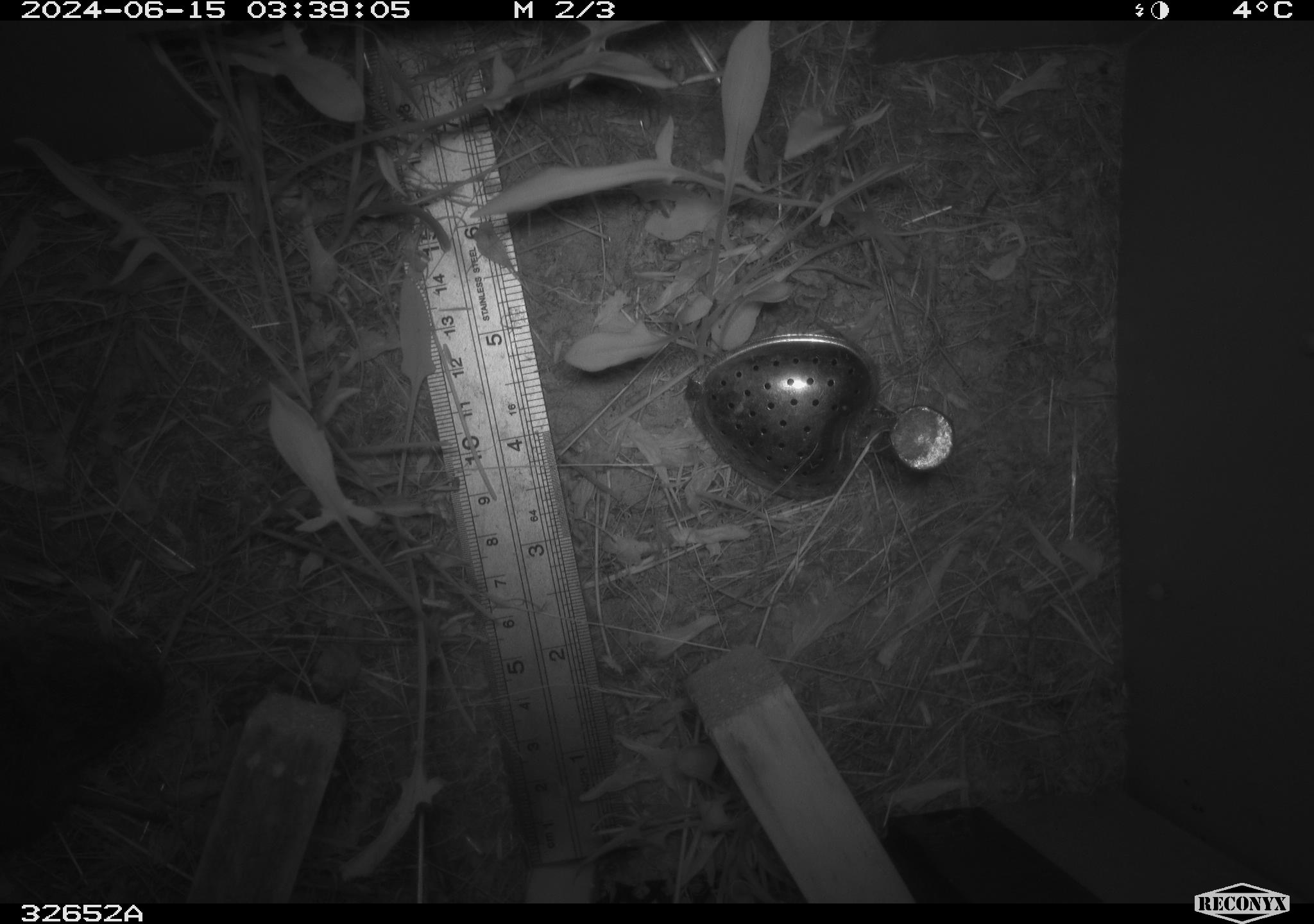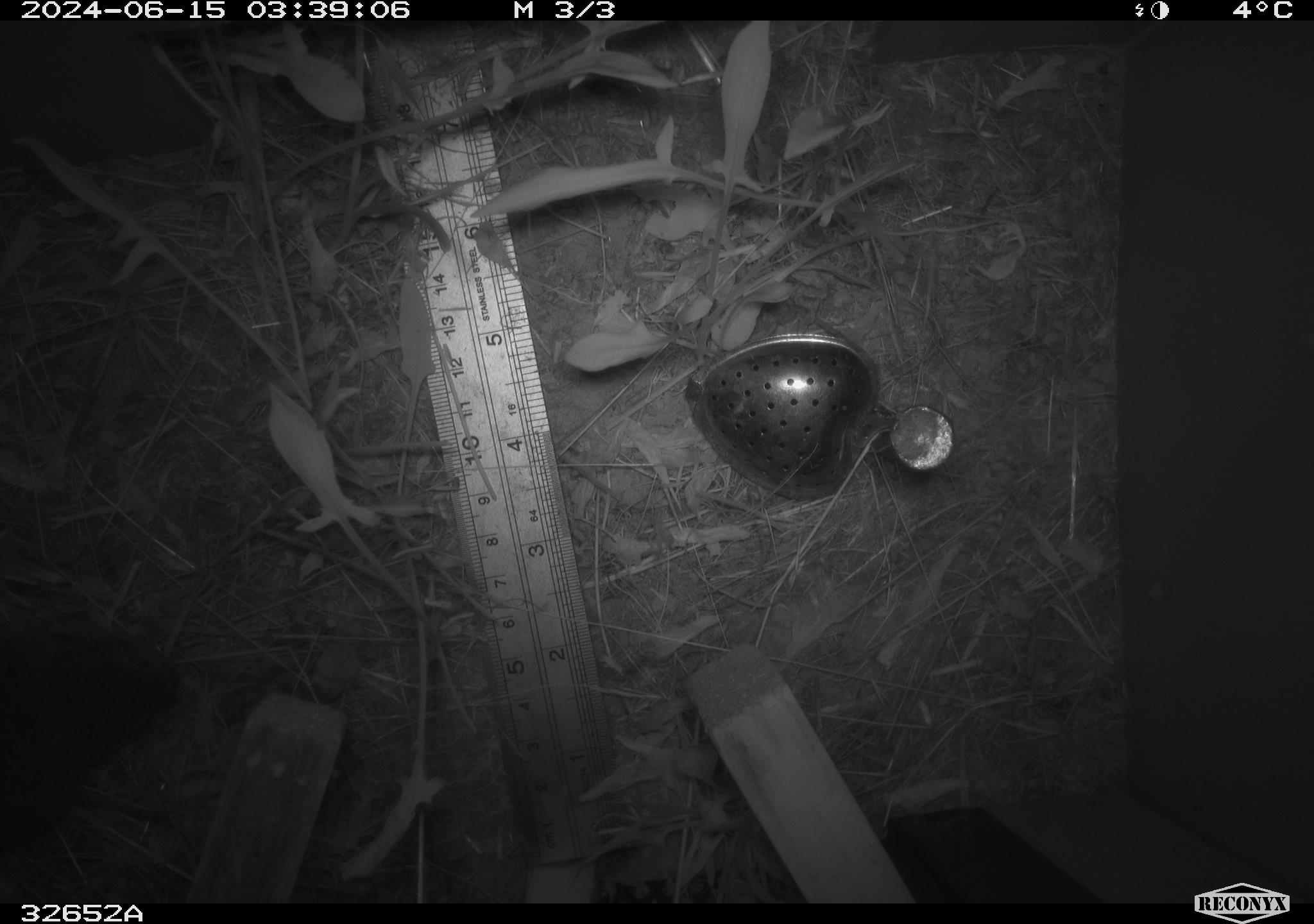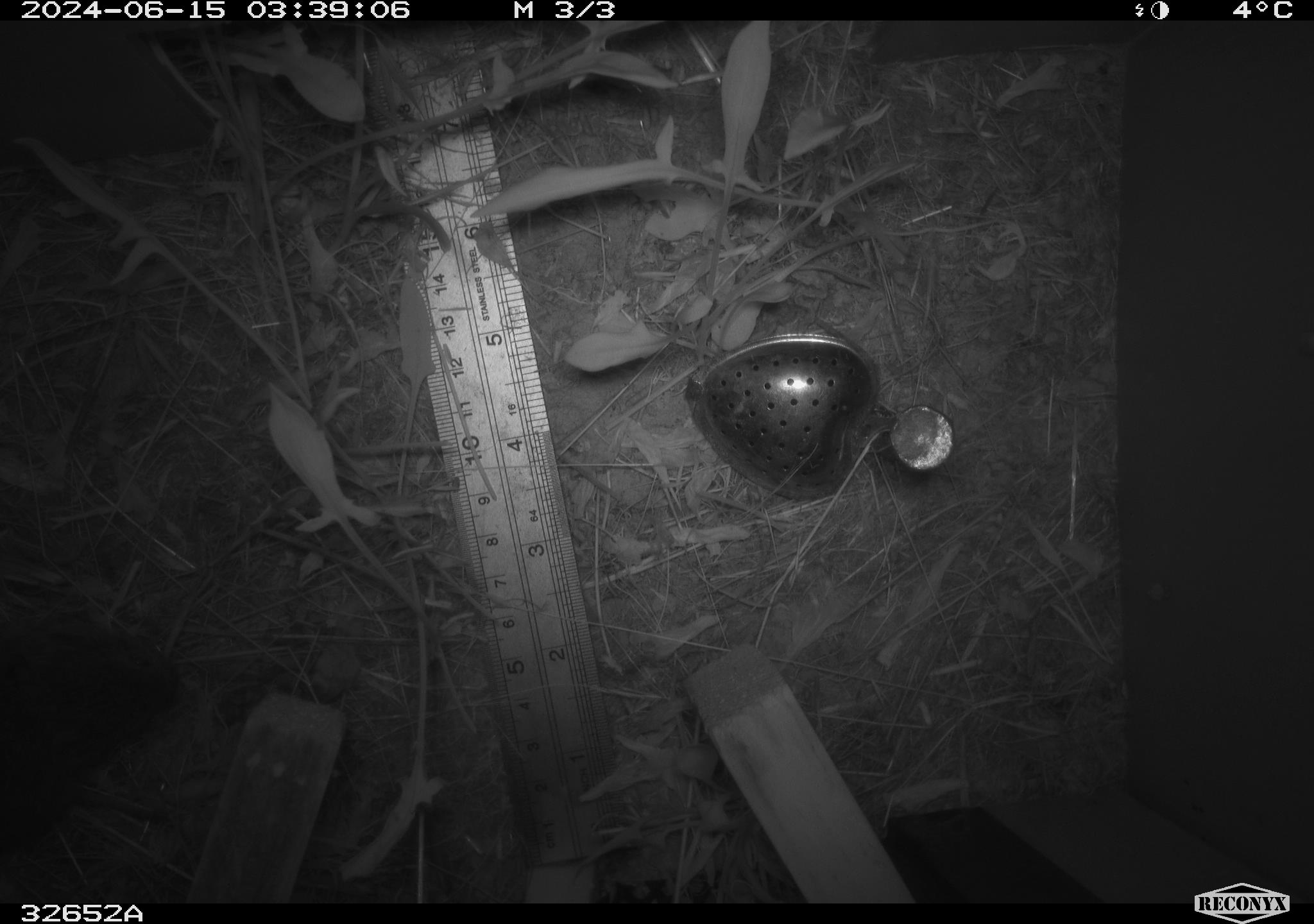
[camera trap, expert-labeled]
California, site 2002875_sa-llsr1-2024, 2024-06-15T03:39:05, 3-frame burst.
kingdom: Animalia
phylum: Chordata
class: Mammalia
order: Rodentia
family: Cricetidae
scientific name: Arvicolinae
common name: voles, lemmings, and muskrats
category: arvicolinae subfamily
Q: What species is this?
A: Arvicolinae subfamily (voles, lemmings, and muskrats) (Arvicolinae).